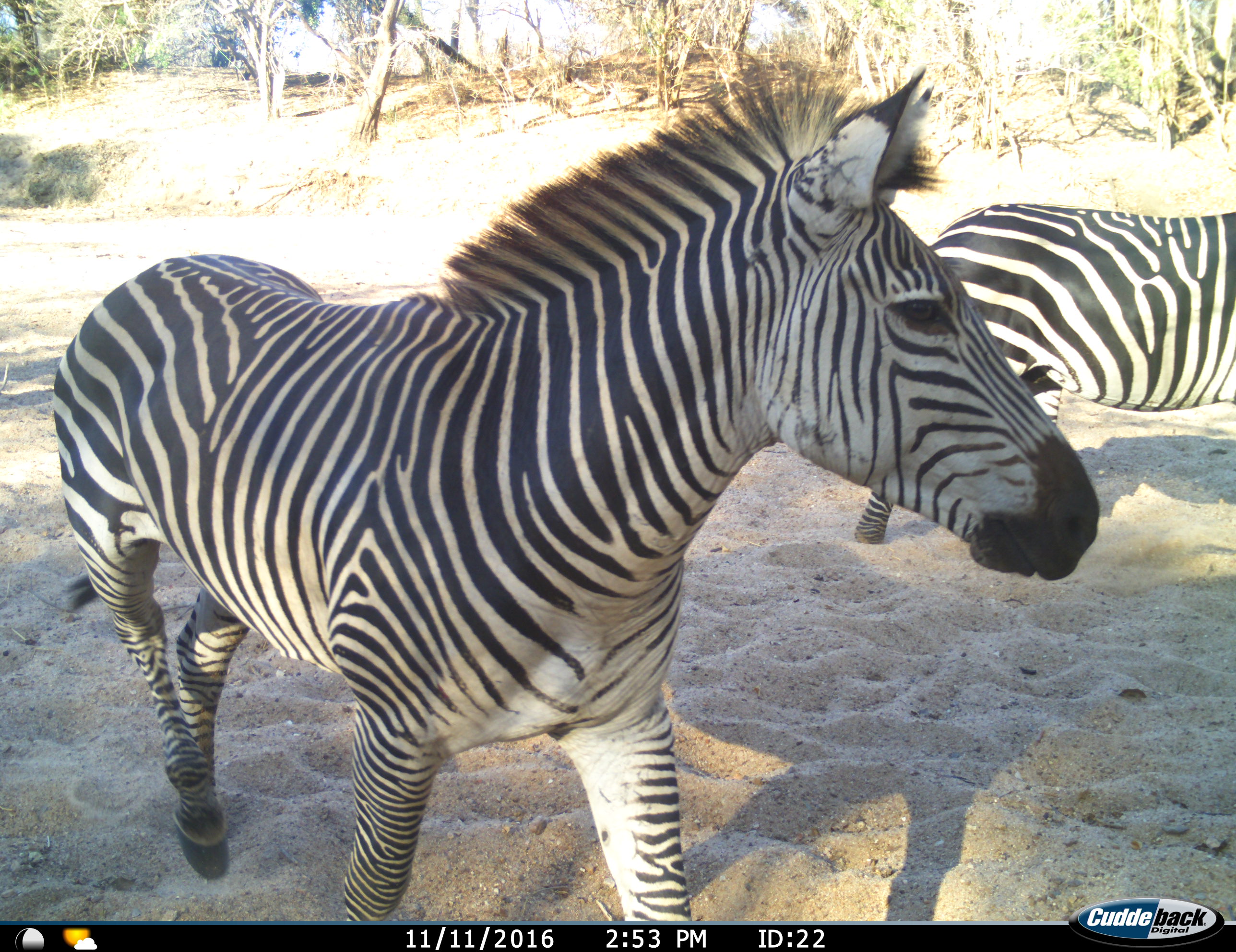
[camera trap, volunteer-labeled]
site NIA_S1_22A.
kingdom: Animalia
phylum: Chordata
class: Mammalia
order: Perissodactyla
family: Equidae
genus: Equus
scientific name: Equus quagga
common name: plains zebra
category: zebraplains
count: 2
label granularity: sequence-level